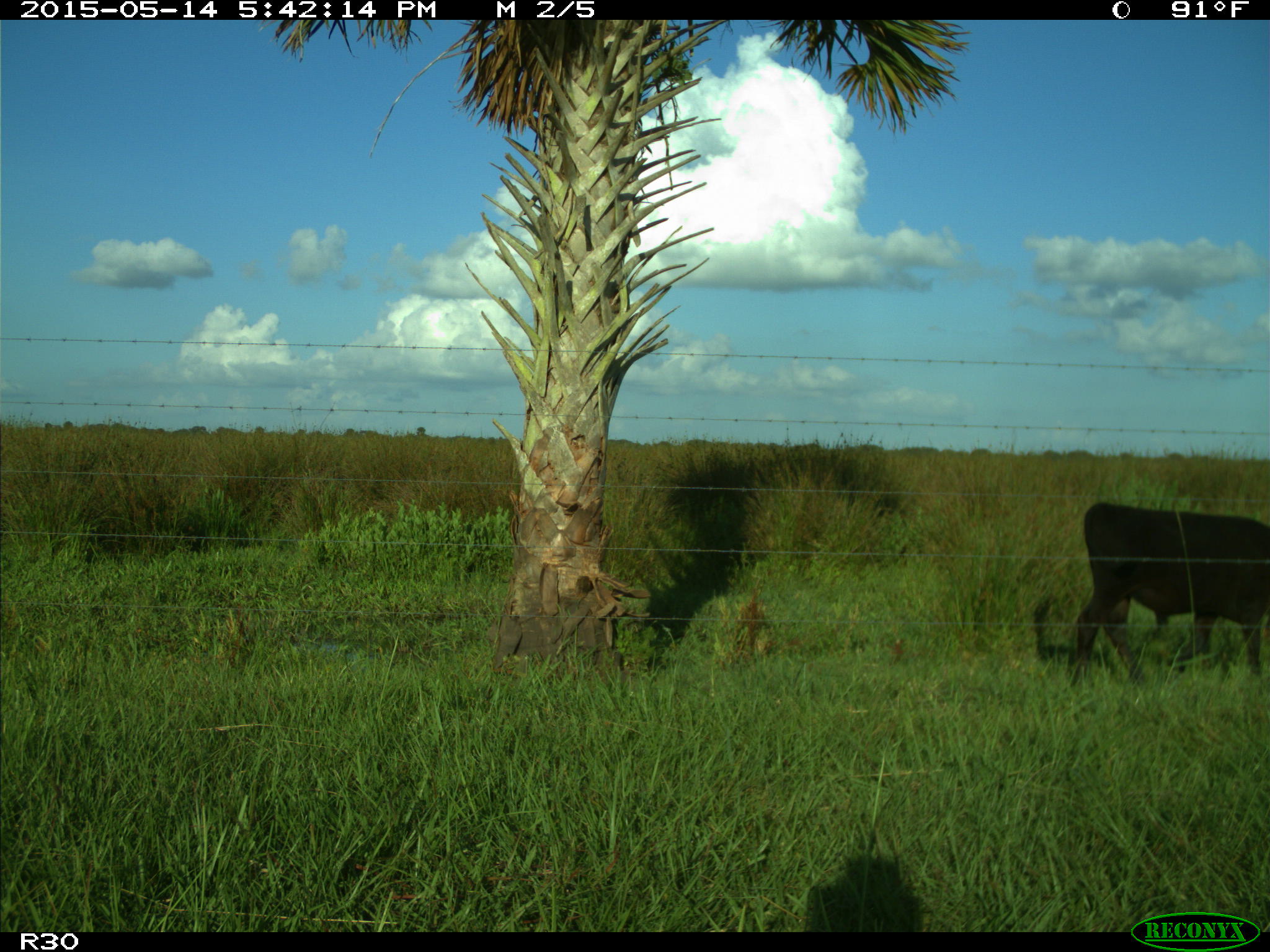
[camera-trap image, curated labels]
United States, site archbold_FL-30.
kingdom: Animalia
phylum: Chordata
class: Mammalia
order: Artiodactyla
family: Bovidae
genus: Bos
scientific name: Bos taurus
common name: domestic cow